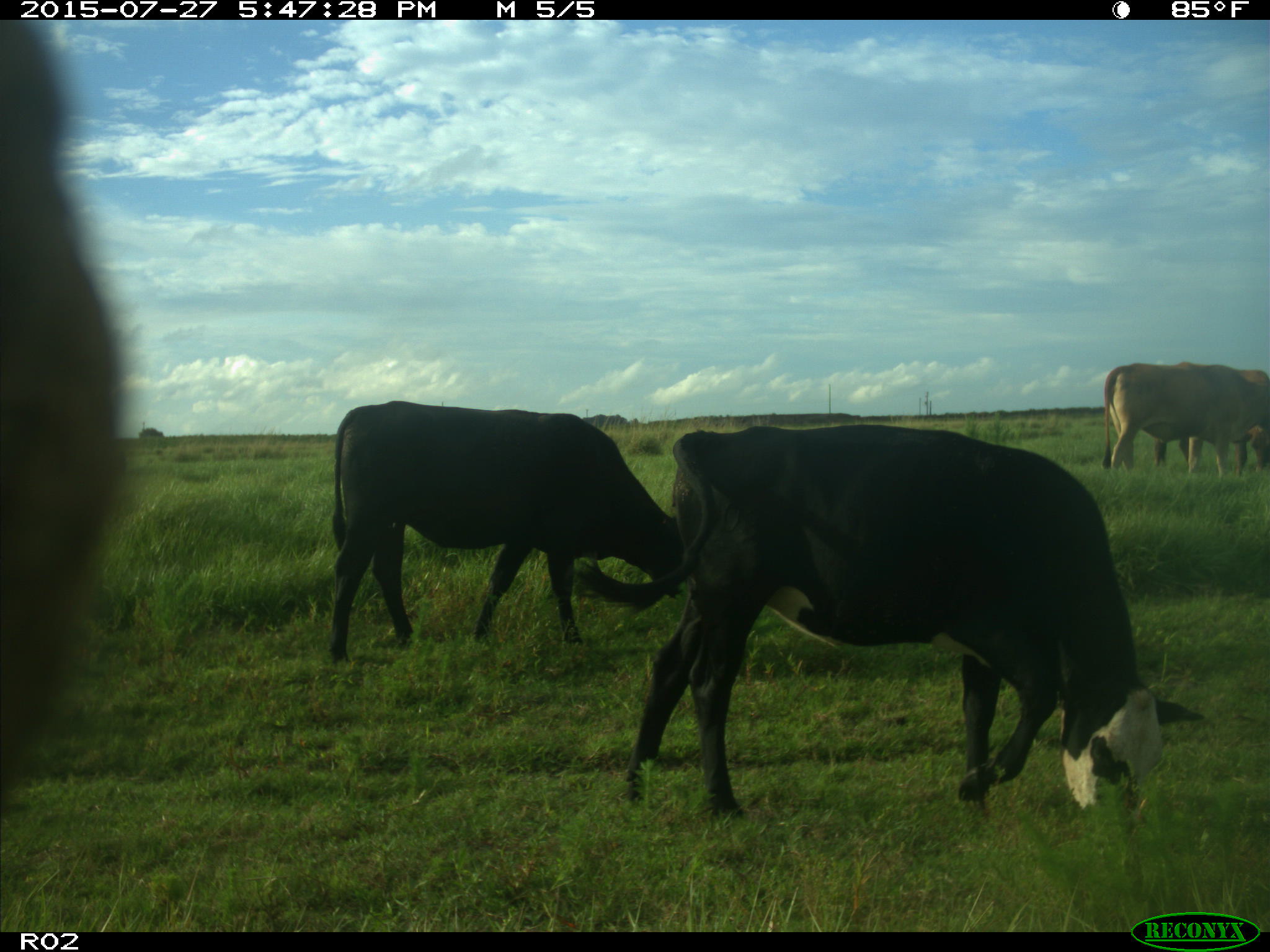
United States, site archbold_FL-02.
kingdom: Animalia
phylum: Chordata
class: Mammalia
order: Artiodactyla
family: Bovidae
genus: Bos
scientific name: Bos taurus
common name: domestic cow